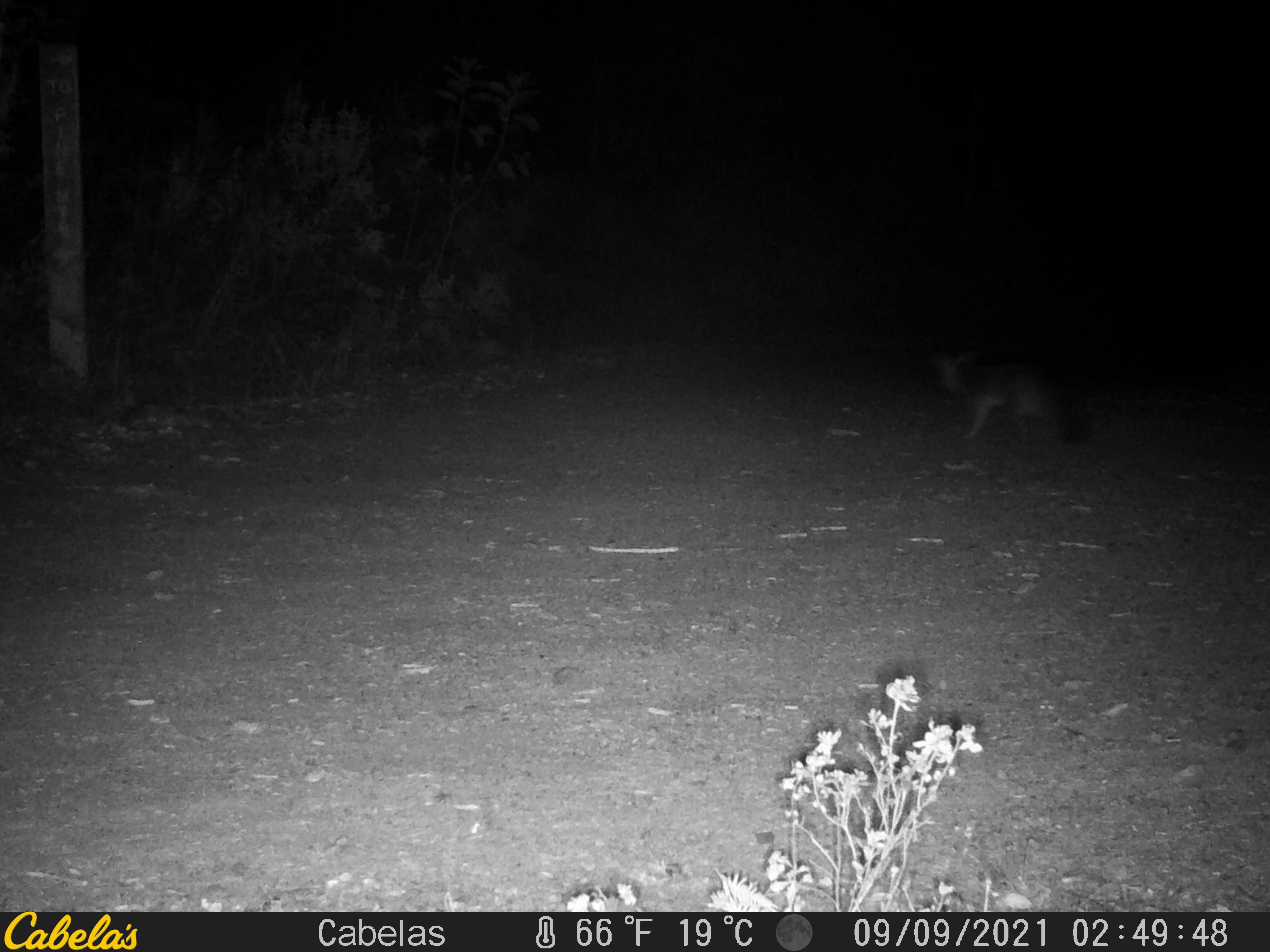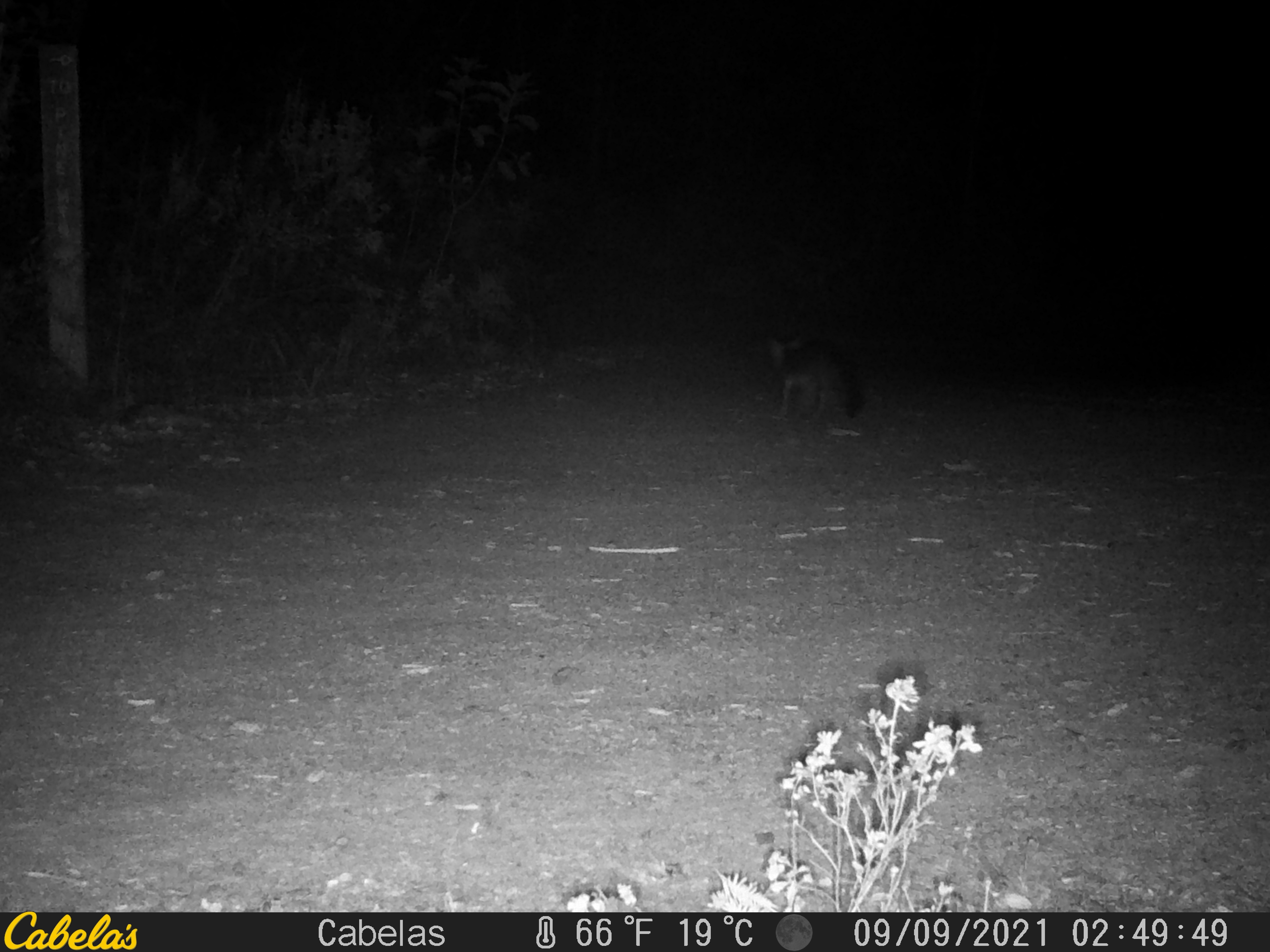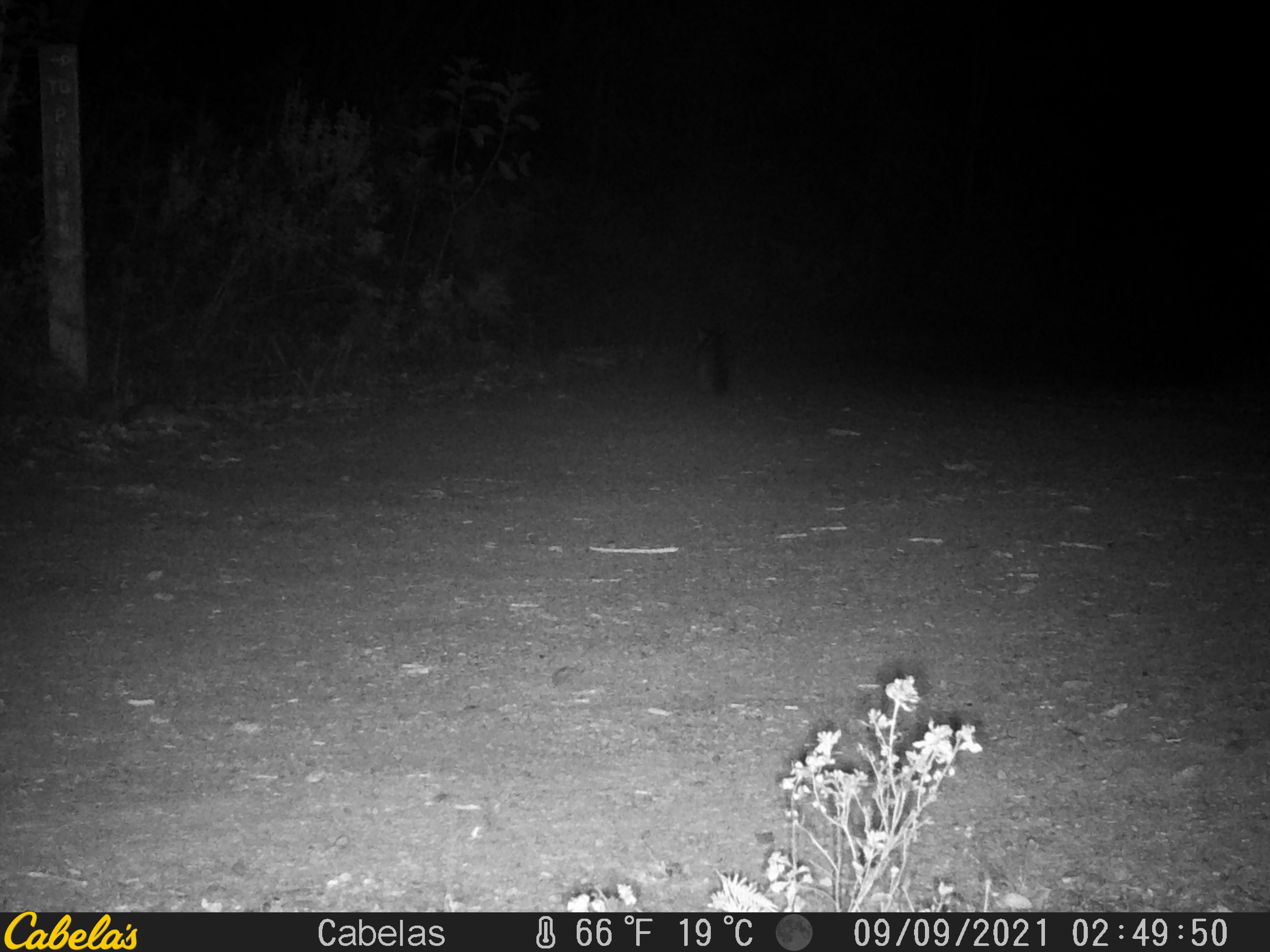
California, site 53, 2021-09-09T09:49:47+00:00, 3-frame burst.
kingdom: Animalia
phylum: Chordata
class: Mammalia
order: Carnivora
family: Canidae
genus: Urocyon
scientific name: Urocyon cinereoargenteus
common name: gray fox